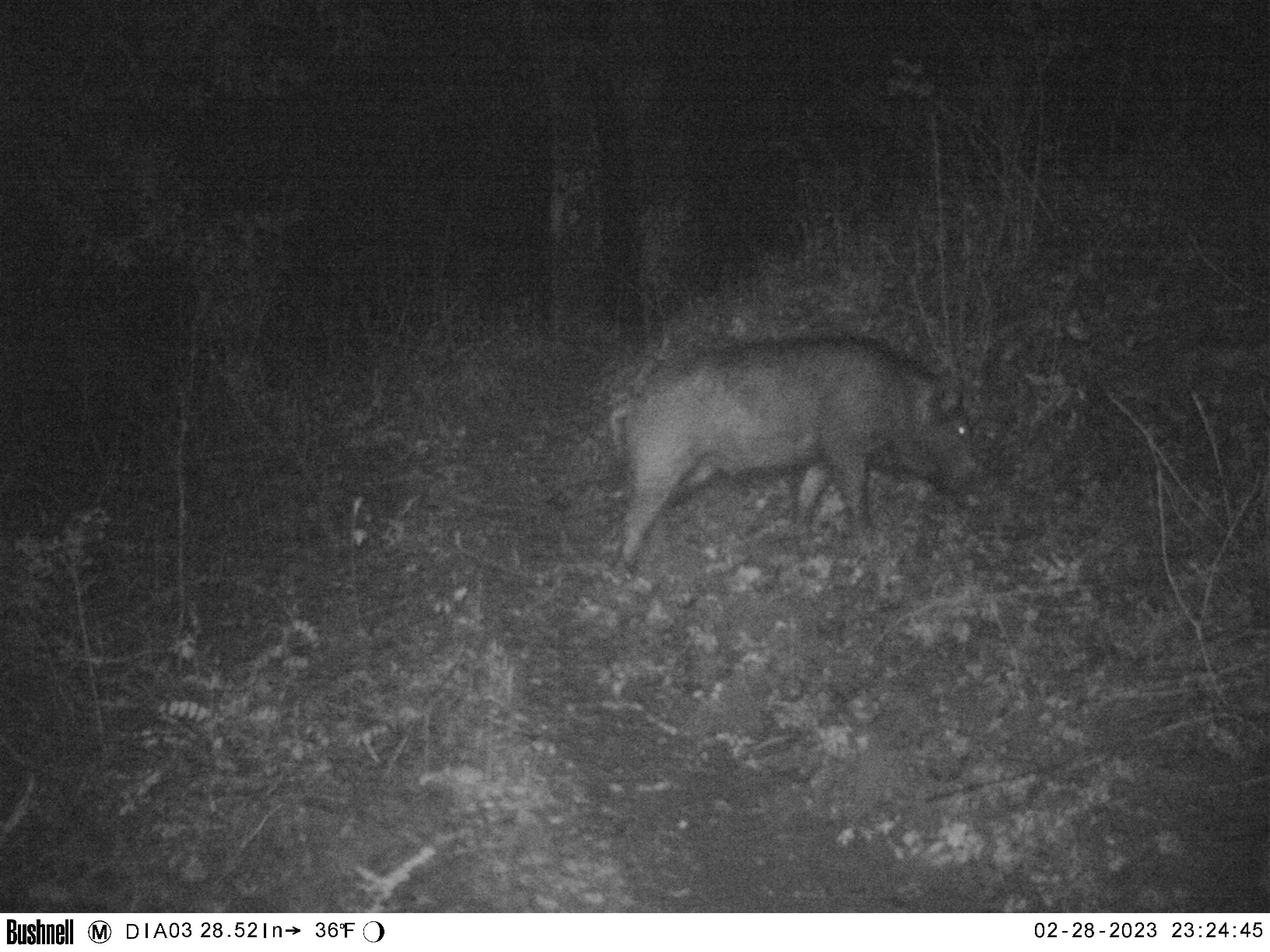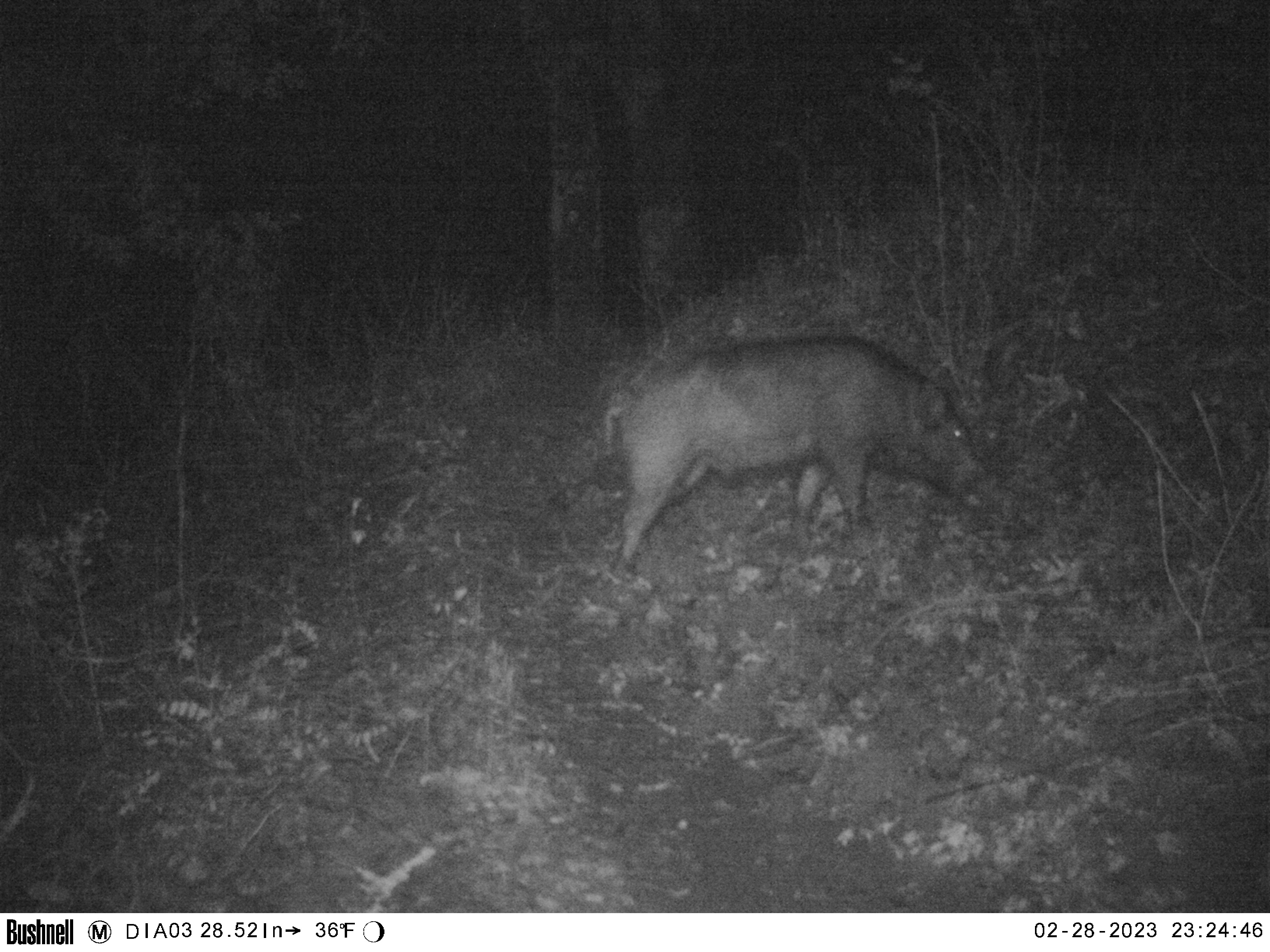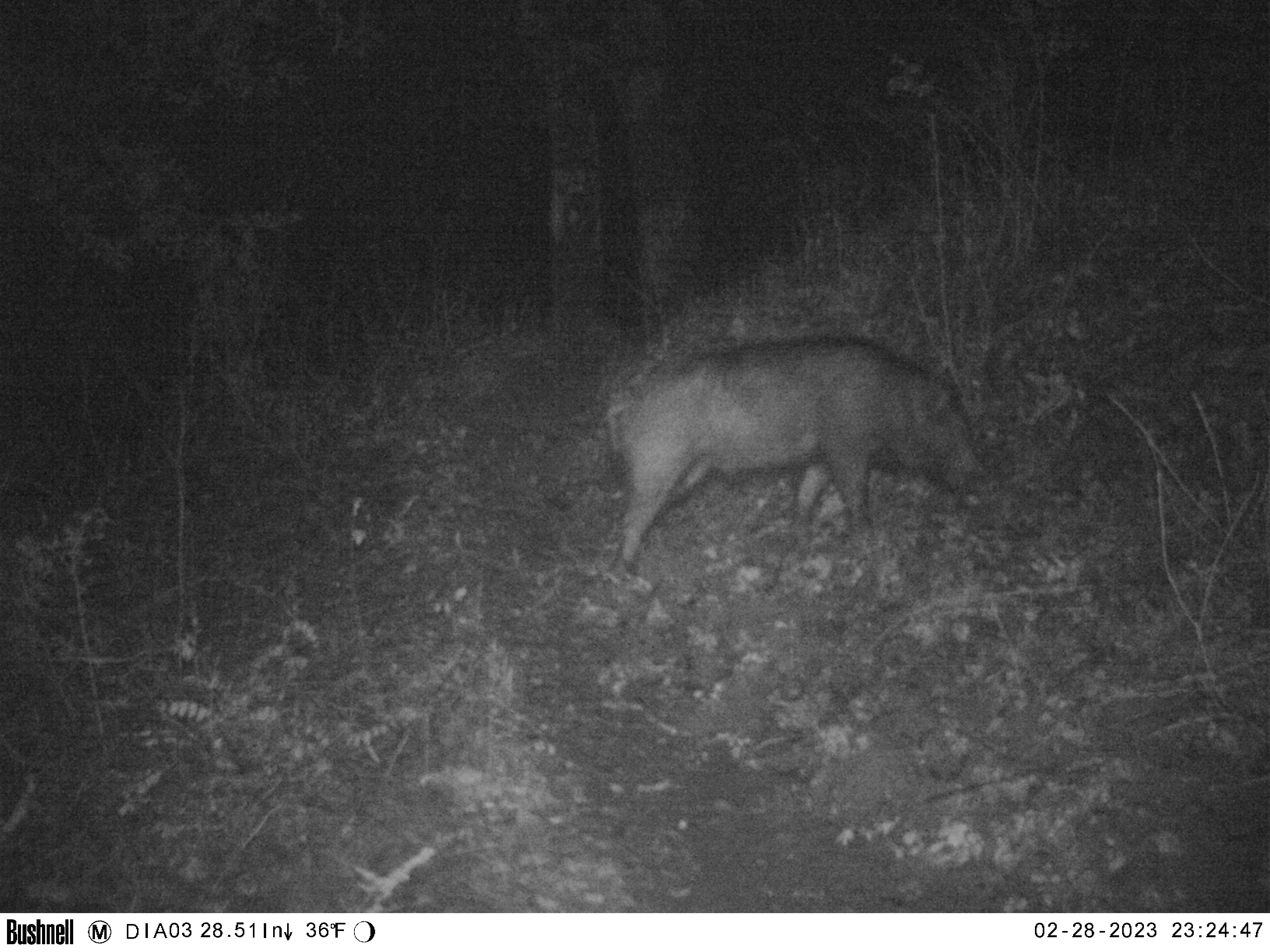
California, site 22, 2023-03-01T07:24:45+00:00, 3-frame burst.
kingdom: Animalia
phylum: Chordata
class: Mammalia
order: Artiodactyla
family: Suidae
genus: Sus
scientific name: Sus scrofa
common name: wild boar